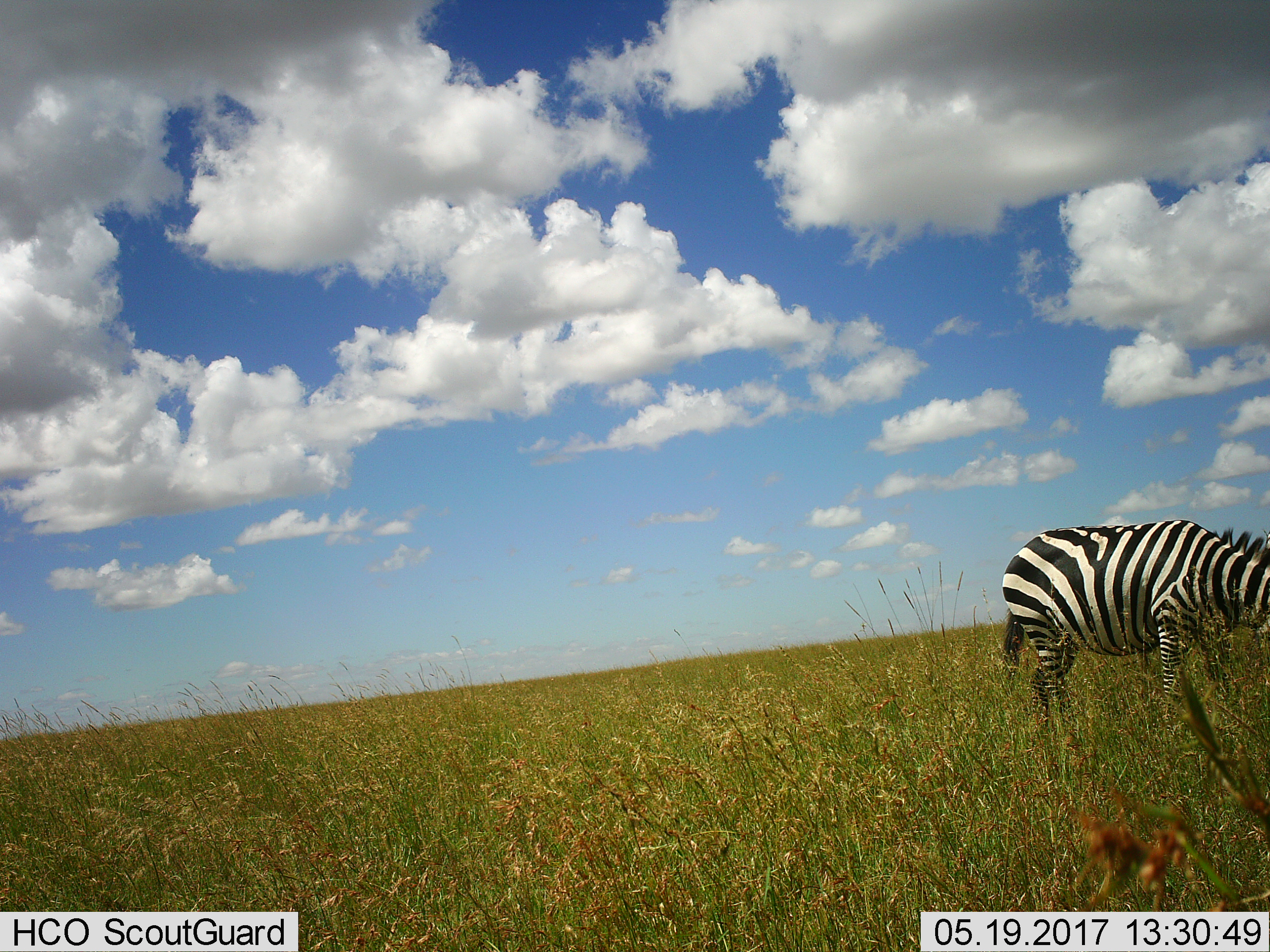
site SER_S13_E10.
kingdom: Animalia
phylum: Chordata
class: Mammalia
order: Perissodactyla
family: Equidae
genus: Equus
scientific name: Equus quagga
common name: plains zebra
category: zebraplains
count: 1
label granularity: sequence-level